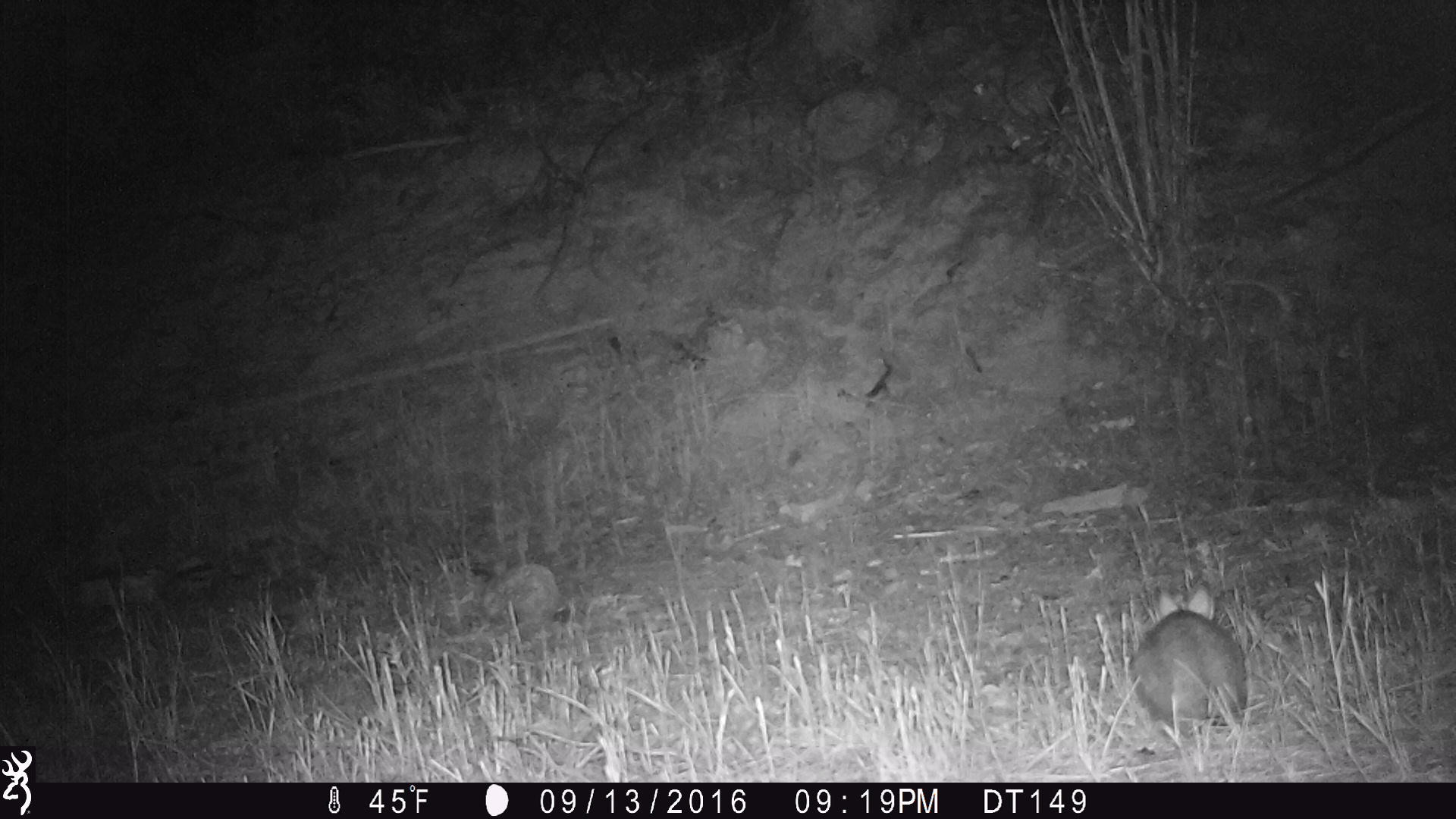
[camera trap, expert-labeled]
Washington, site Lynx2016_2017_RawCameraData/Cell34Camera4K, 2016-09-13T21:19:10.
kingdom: Animalia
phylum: Chordata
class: Mammalia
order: Lagomorpha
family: Leporidae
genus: Lepus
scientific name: Lepus americanus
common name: snowshoe hare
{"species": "Lepus americanus (snowshoe hare)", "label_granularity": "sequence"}